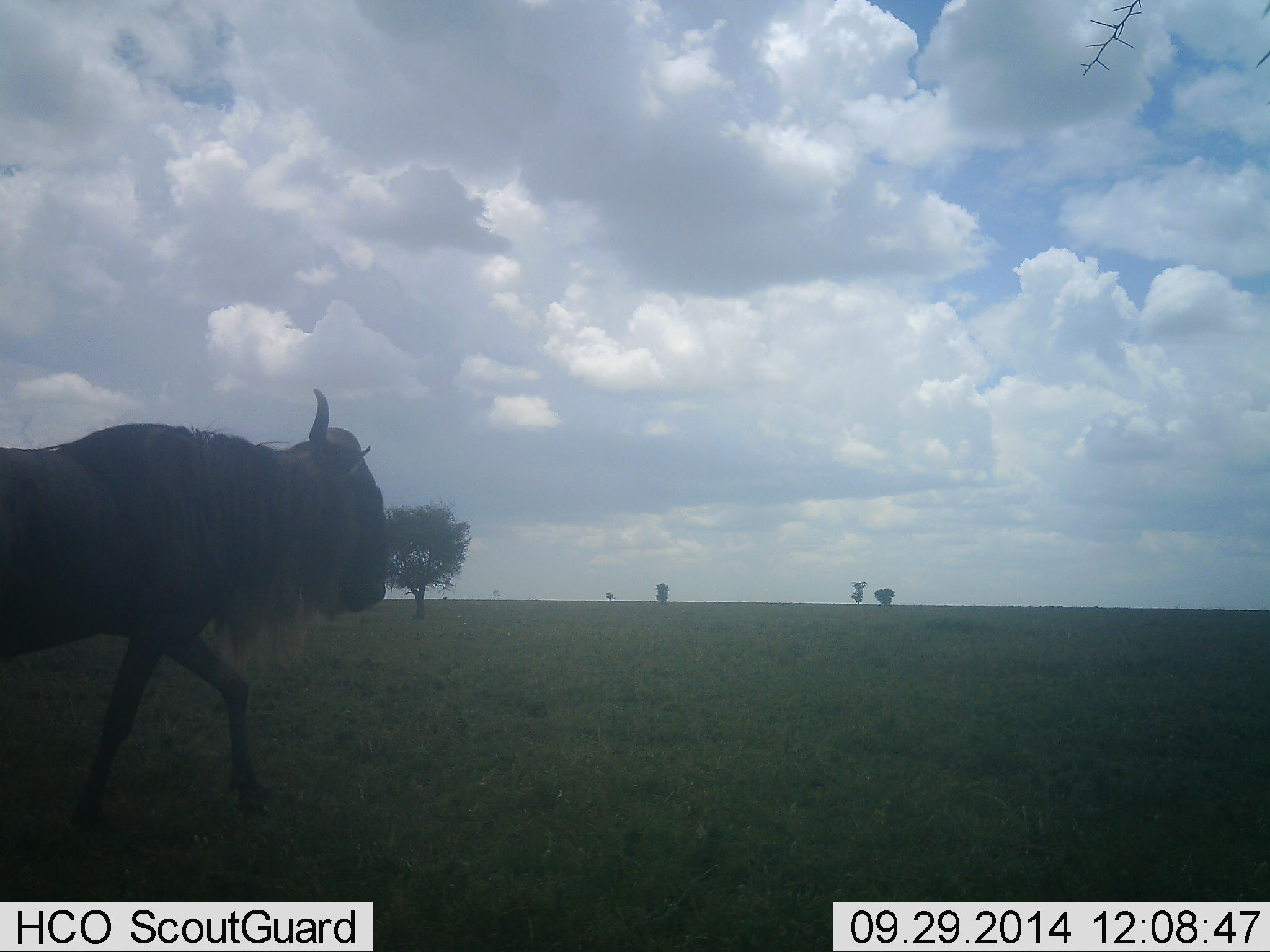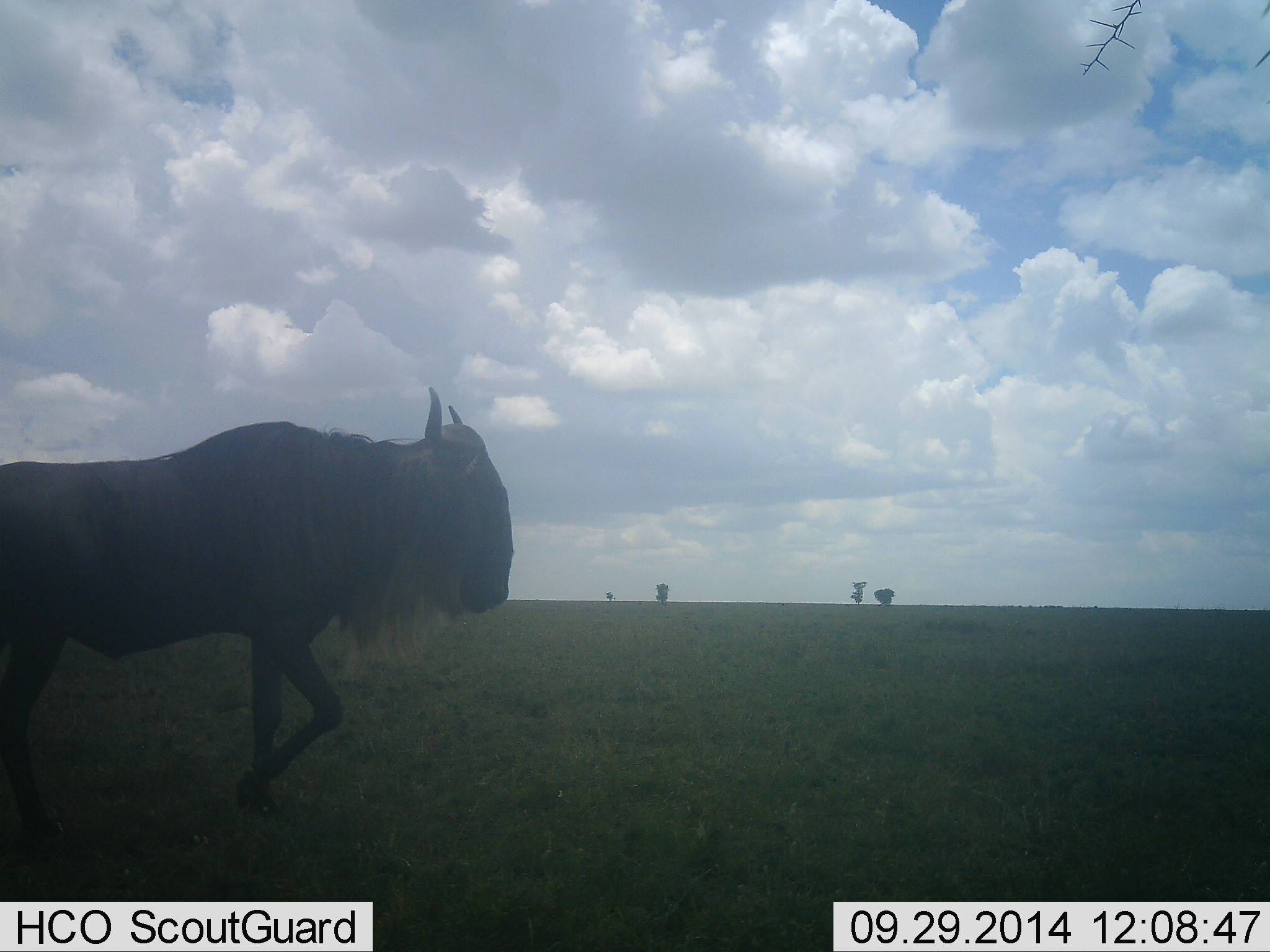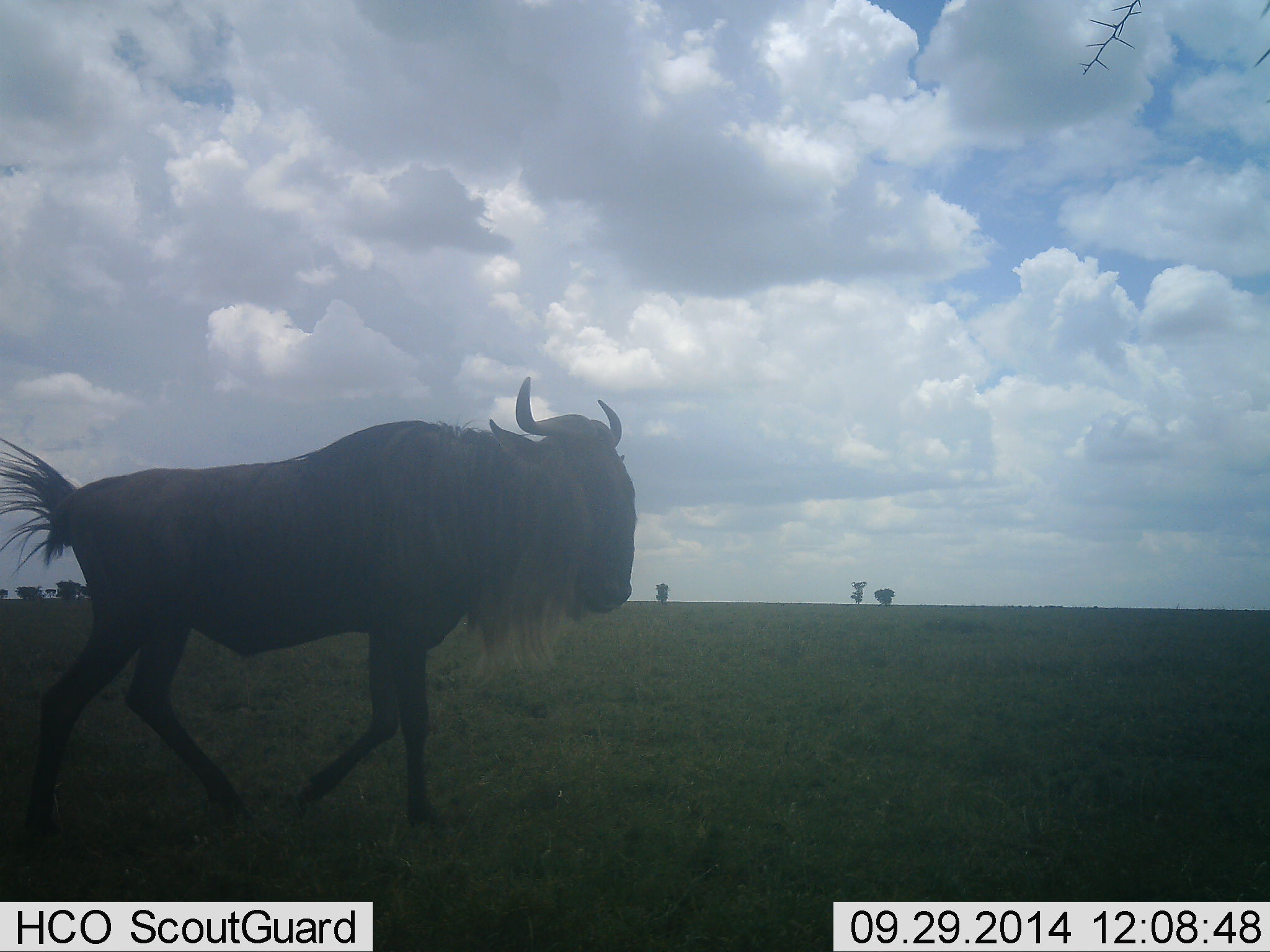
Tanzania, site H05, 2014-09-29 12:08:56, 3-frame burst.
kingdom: Animalia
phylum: Chordata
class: Mammalia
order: Artiodactyla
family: Bovidae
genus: Connochaetes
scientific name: Connochaetes taurinus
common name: blue wildebeest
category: wildebeest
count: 1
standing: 10%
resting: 0%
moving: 90%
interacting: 0%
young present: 0%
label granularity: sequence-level